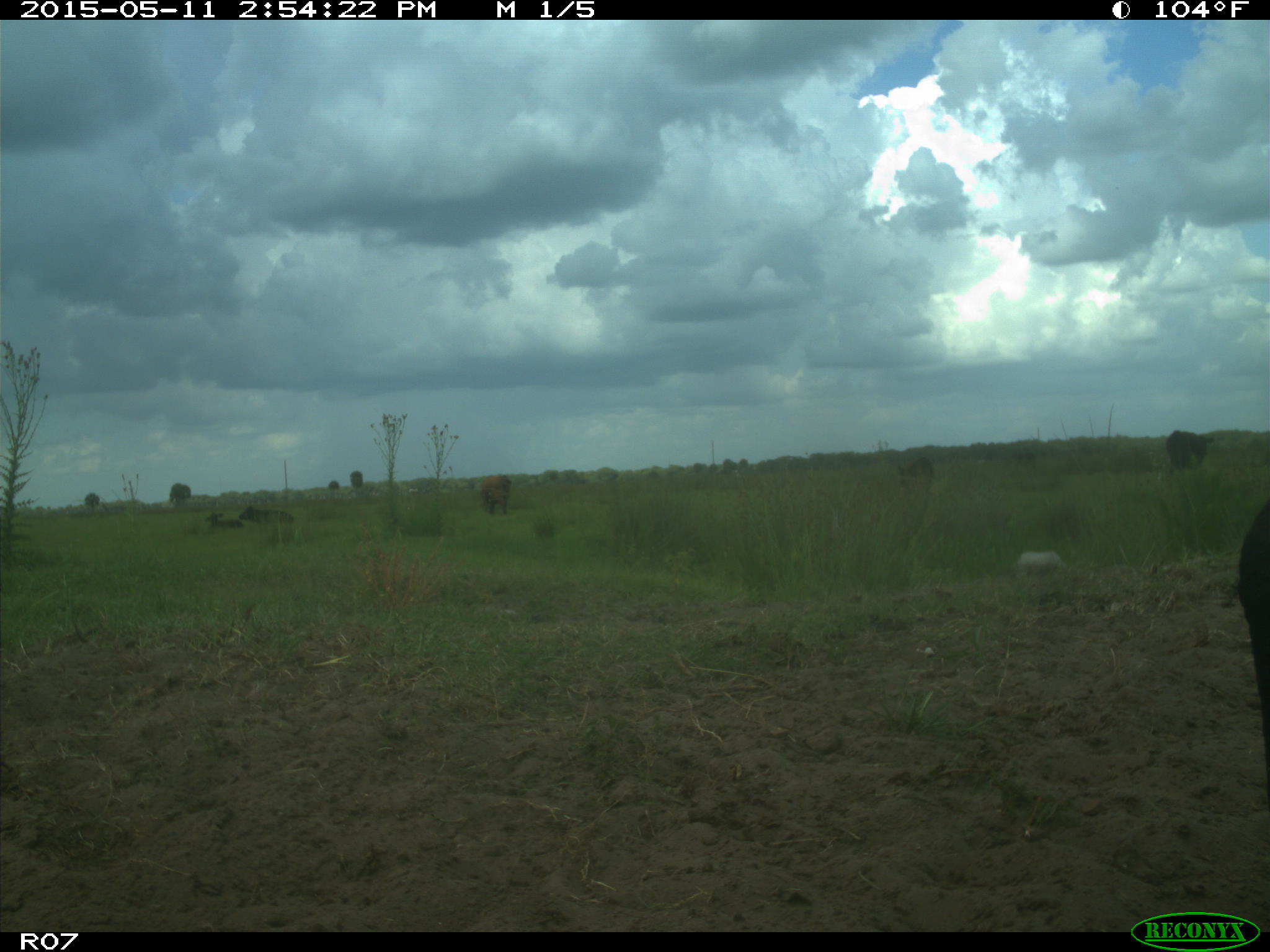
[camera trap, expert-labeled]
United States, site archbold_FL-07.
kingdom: Animalia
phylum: Chordata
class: Mammalia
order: Artiodactyla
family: Bovidae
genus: Bos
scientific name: Bos taurus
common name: domestic cow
Bos taurus (domestic cow).